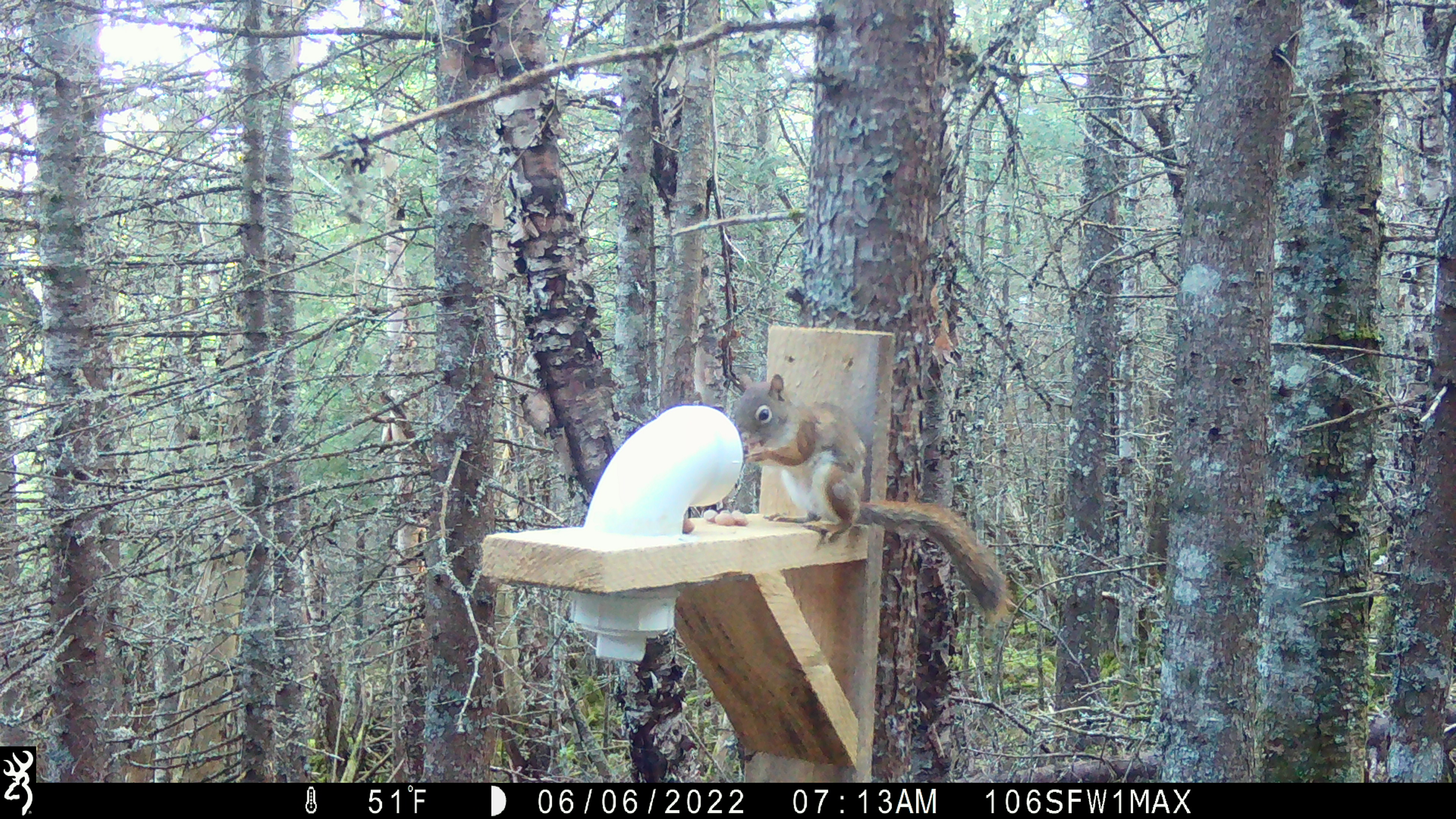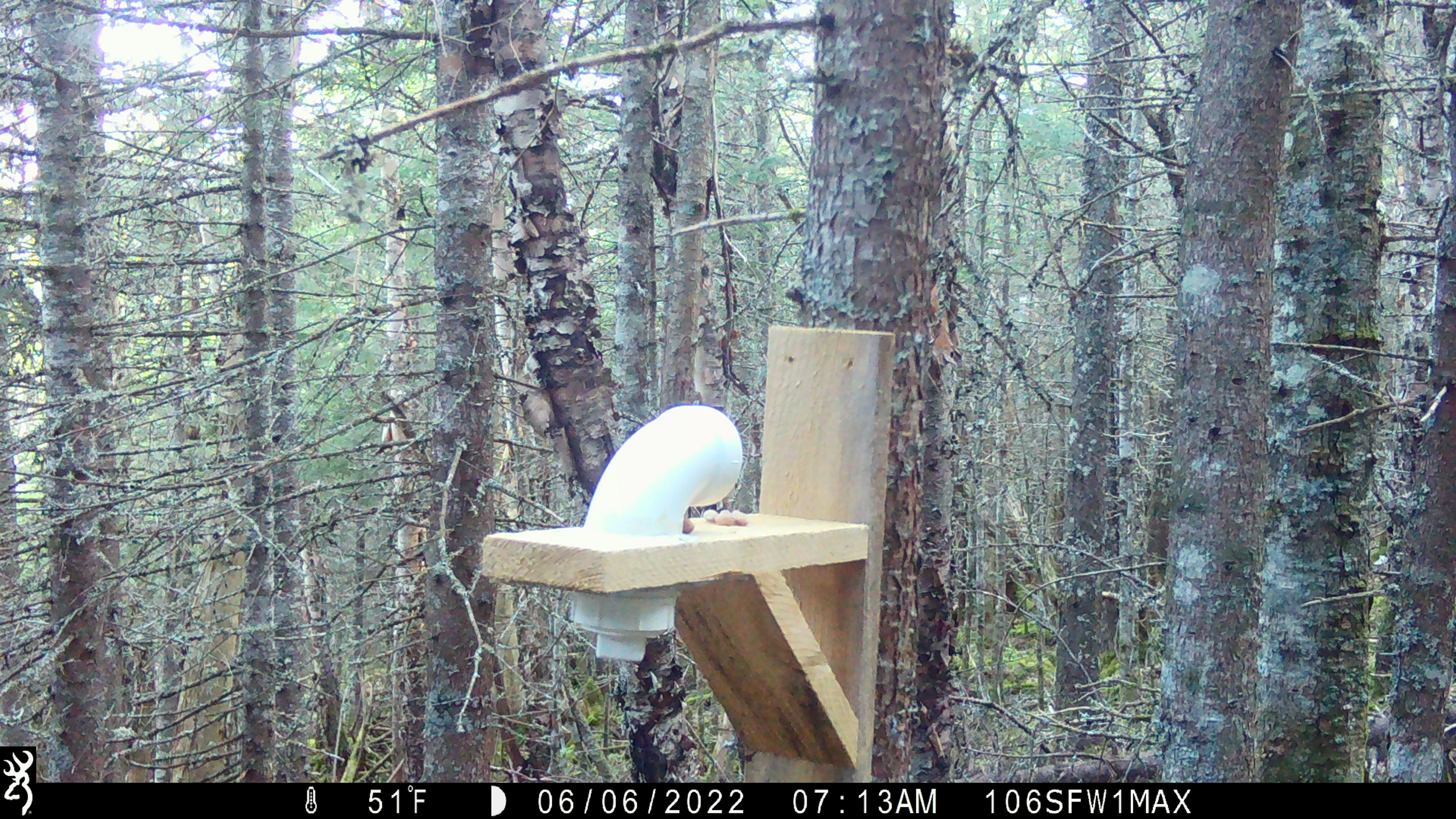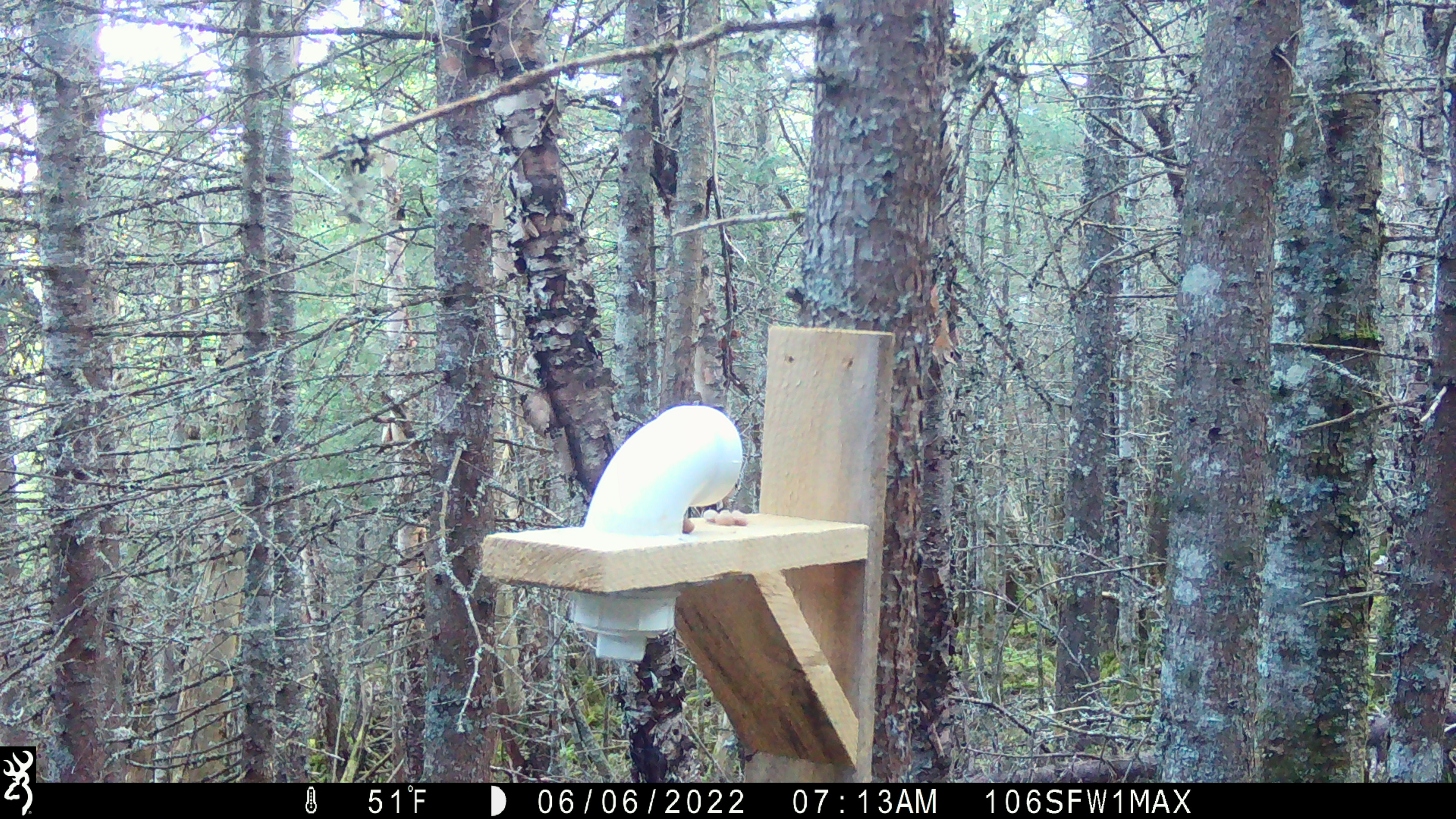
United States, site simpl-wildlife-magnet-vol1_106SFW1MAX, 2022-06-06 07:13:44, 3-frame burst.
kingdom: Animalia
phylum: Chordata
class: Mammalia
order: Rodentia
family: Sciuridae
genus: Tamiasciurus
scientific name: Tamiasciurus hudsonicus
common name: red squirrel